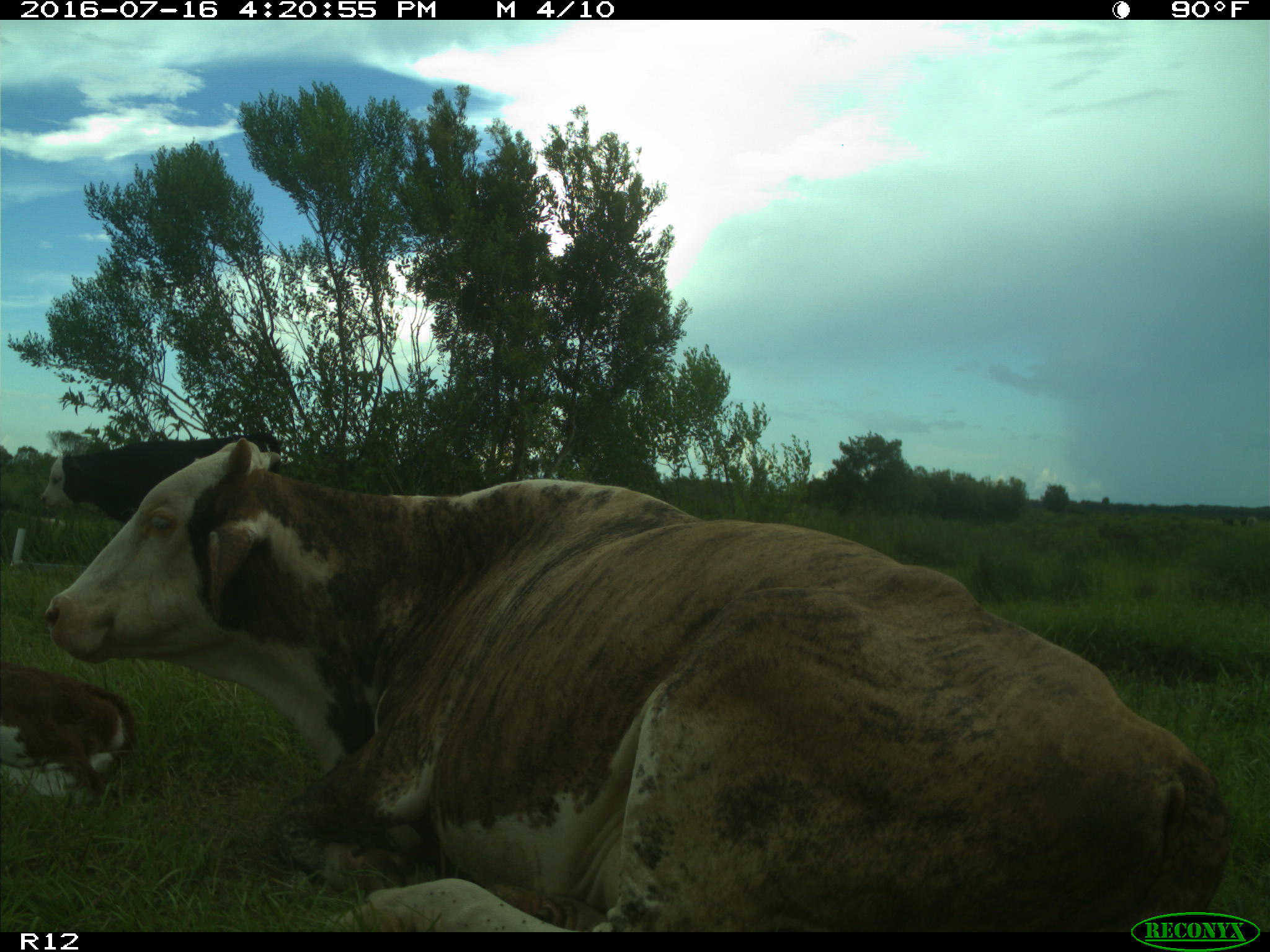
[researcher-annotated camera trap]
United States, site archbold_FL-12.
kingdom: Animalia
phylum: Chordata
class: Mammalia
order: Artiodactyla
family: Bovidae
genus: Bos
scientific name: Bos taurus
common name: domestic cow